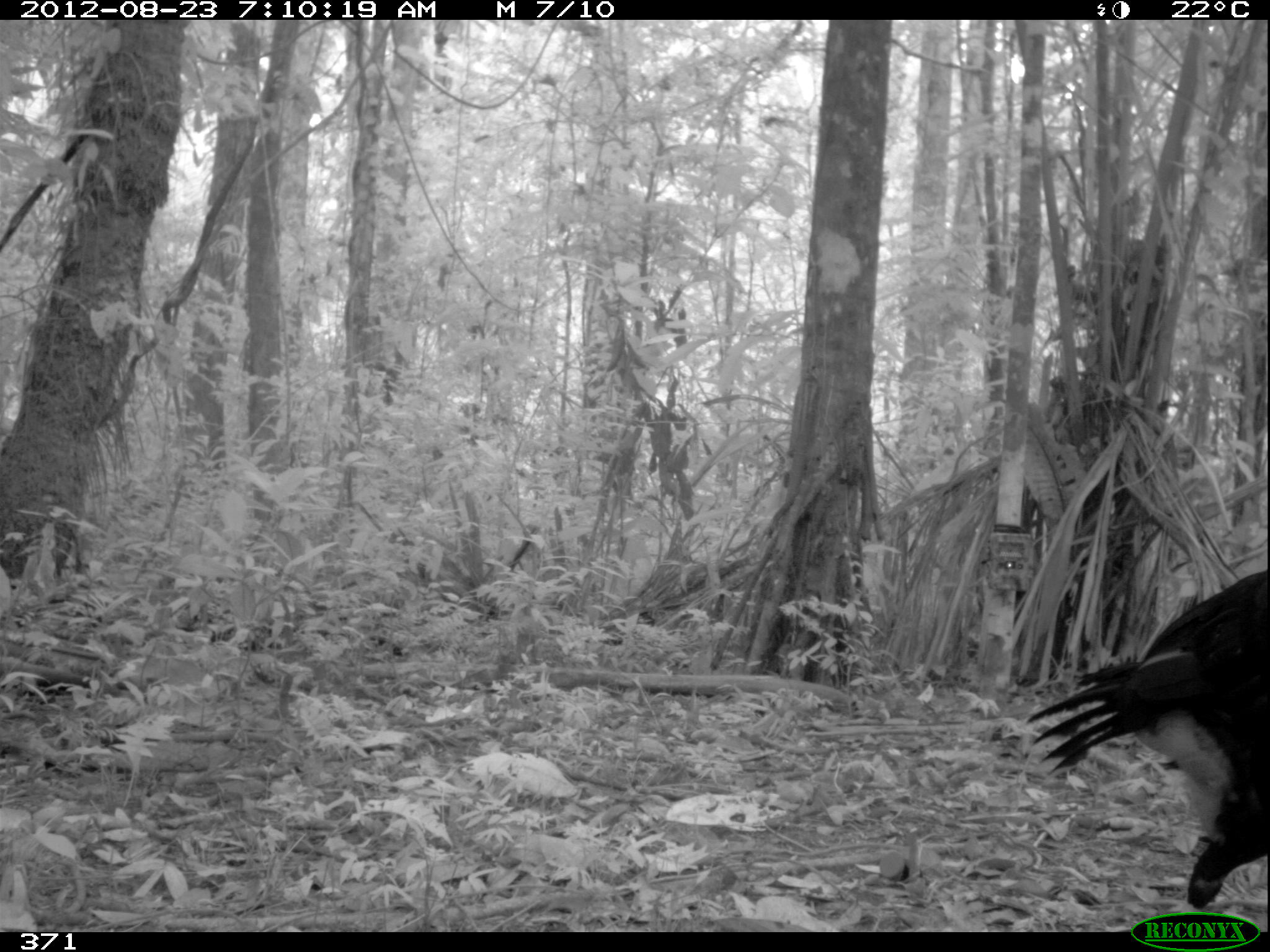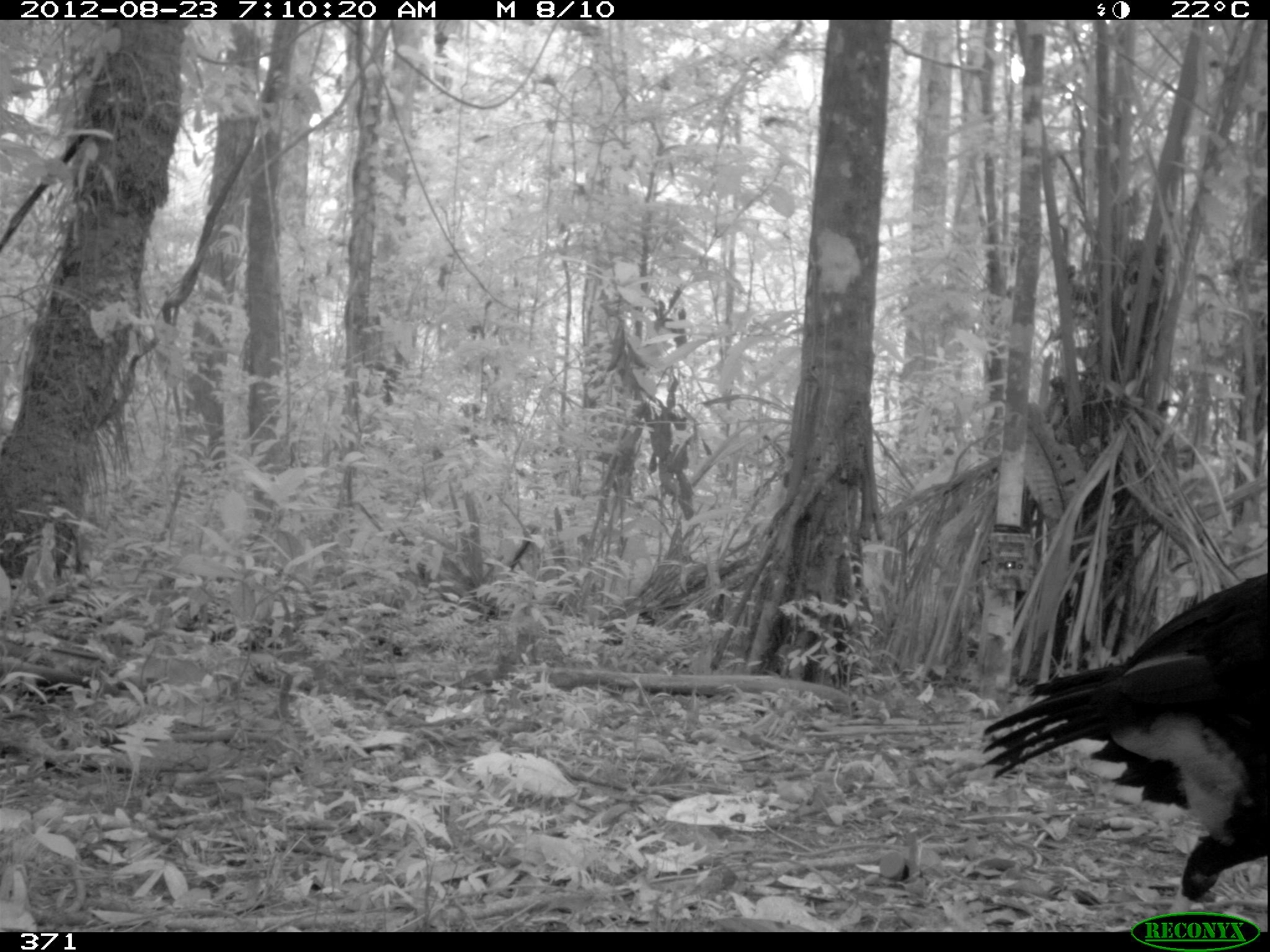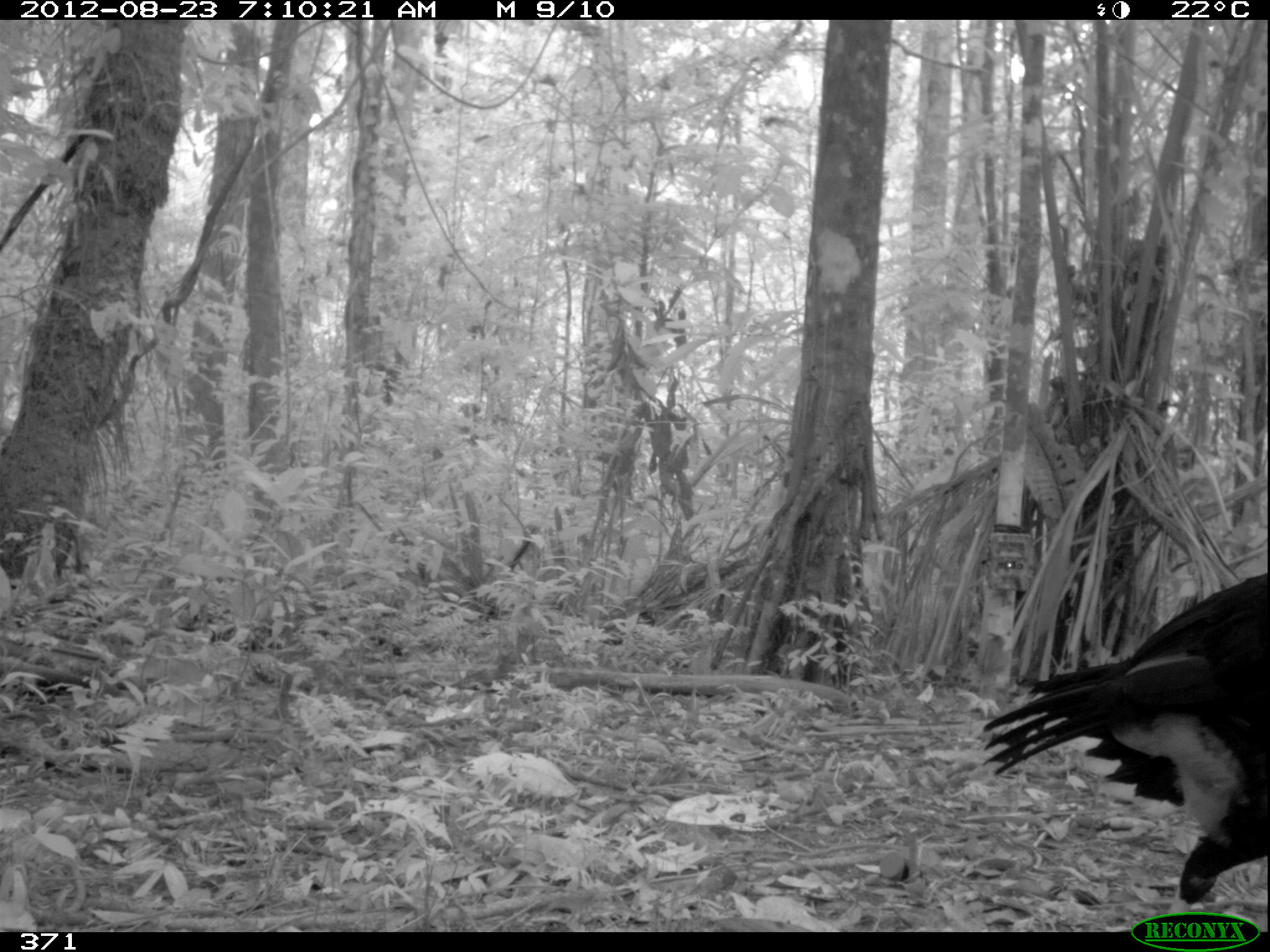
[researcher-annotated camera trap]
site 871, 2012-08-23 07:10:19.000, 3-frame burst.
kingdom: Animalia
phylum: Chordata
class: Aves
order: Galliformes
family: Cracidae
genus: Mitu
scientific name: Mitu tuberosum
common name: razor-billed curassow